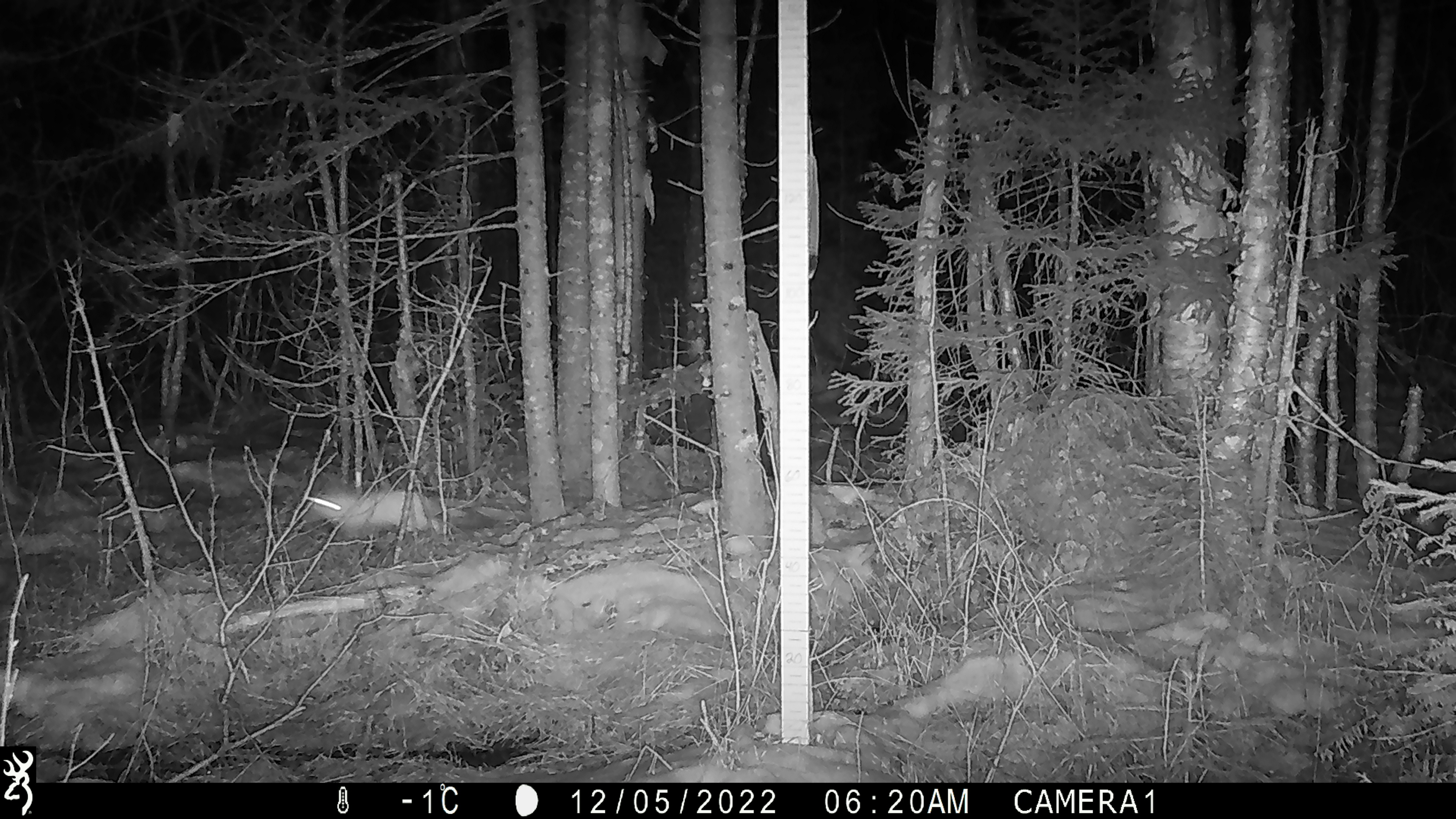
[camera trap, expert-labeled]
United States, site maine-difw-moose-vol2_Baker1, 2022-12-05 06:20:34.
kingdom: Animalia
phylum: Chordata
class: Mammalia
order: Lagomorpha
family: Leporidae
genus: Lepus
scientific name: Lepus americanus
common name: snowshoe hare